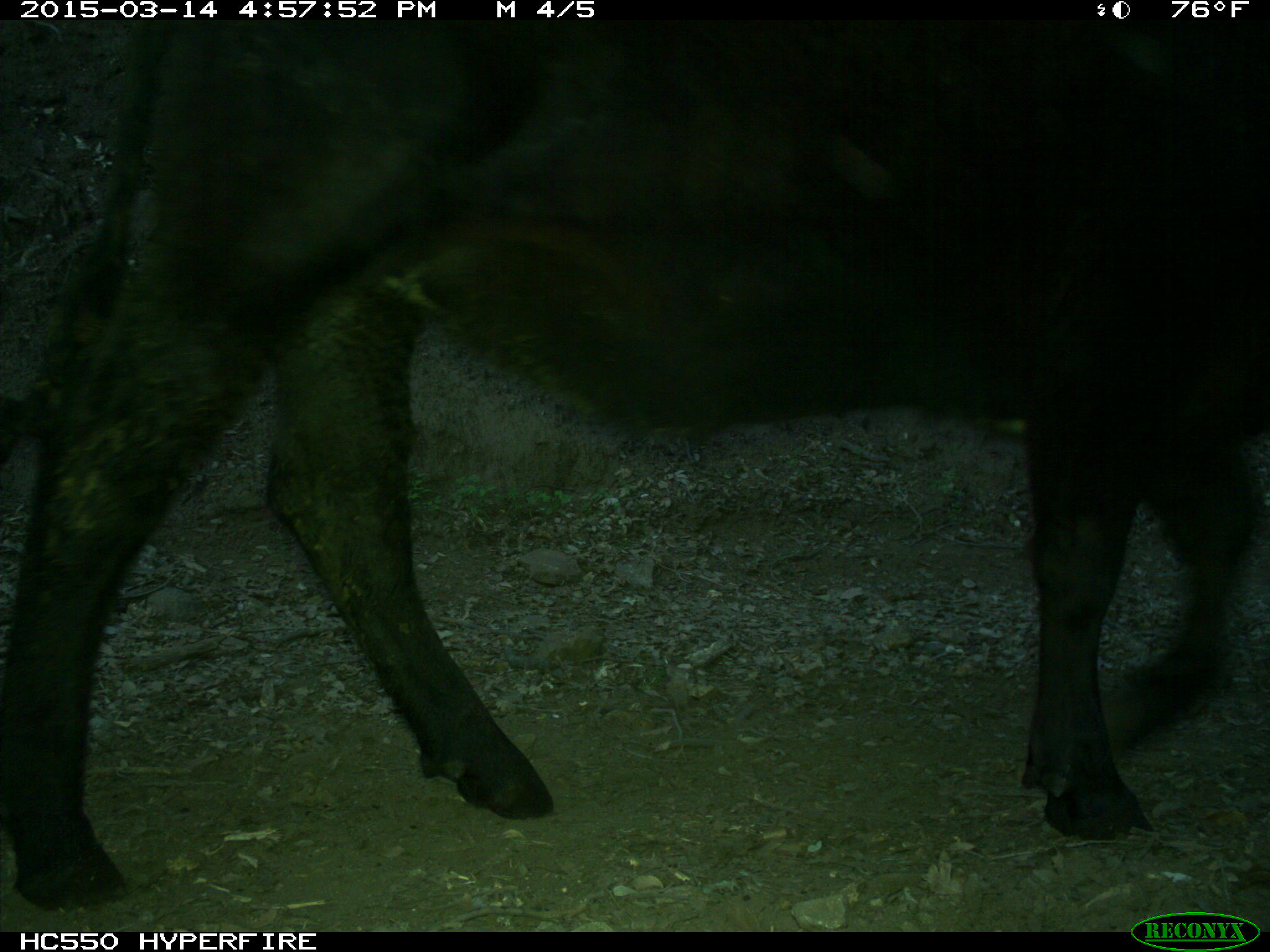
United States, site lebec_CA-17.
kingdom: Animalia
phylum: Chordata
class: Mammalia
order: Artiodactyla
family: Bovidae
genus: Bos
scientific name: Bos taurus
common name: domestic cow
Bos taurus (domestic cow).